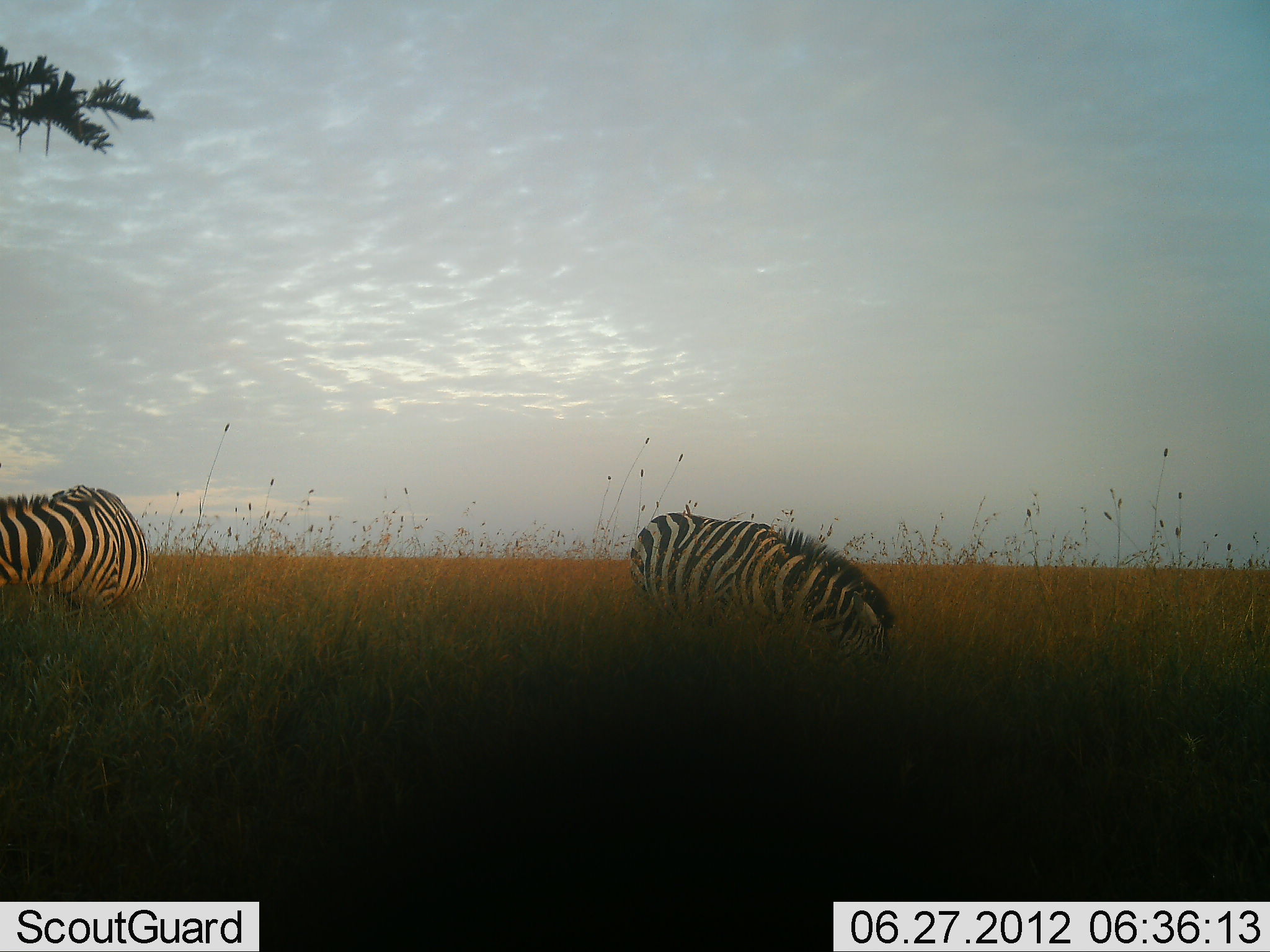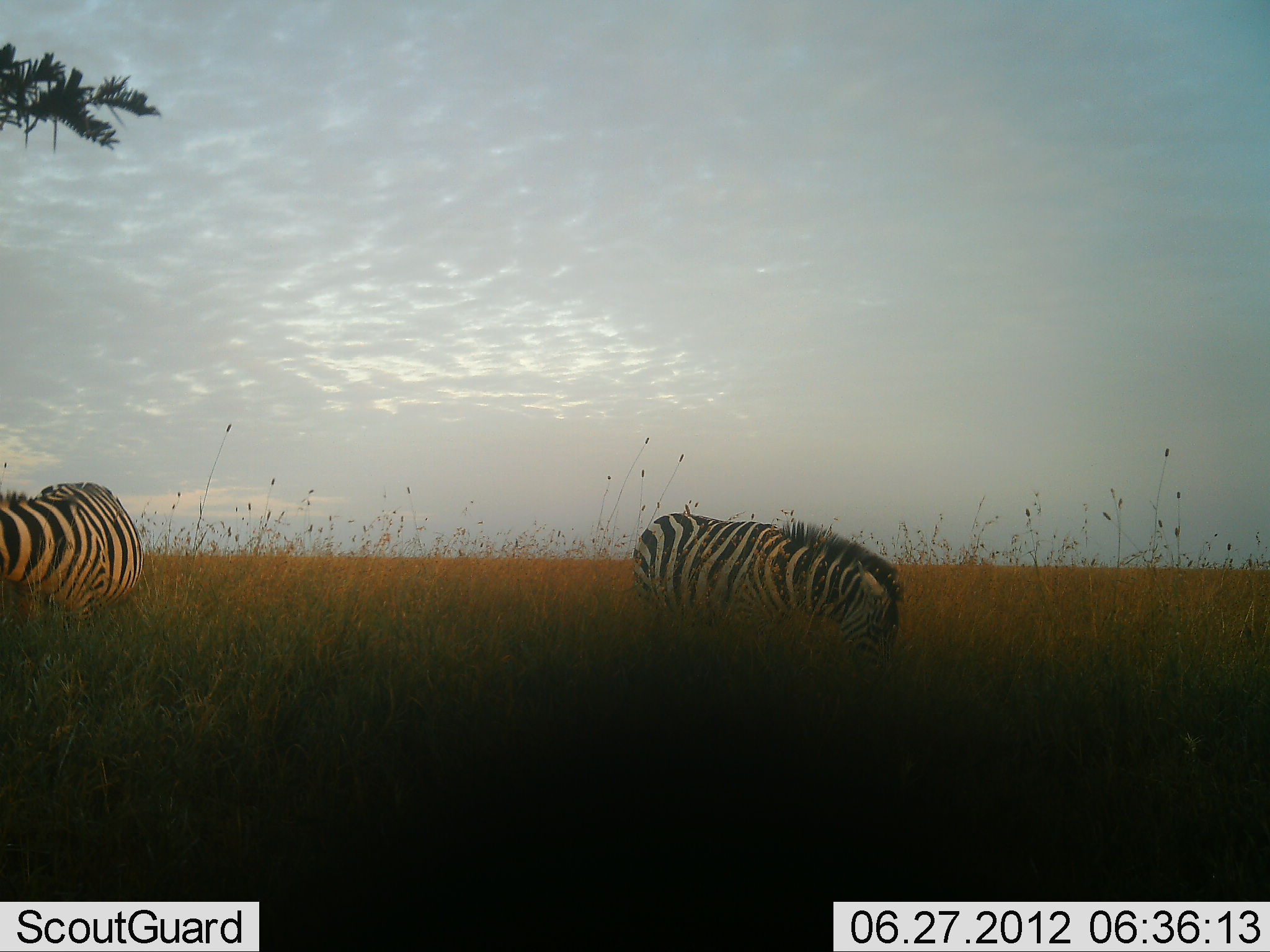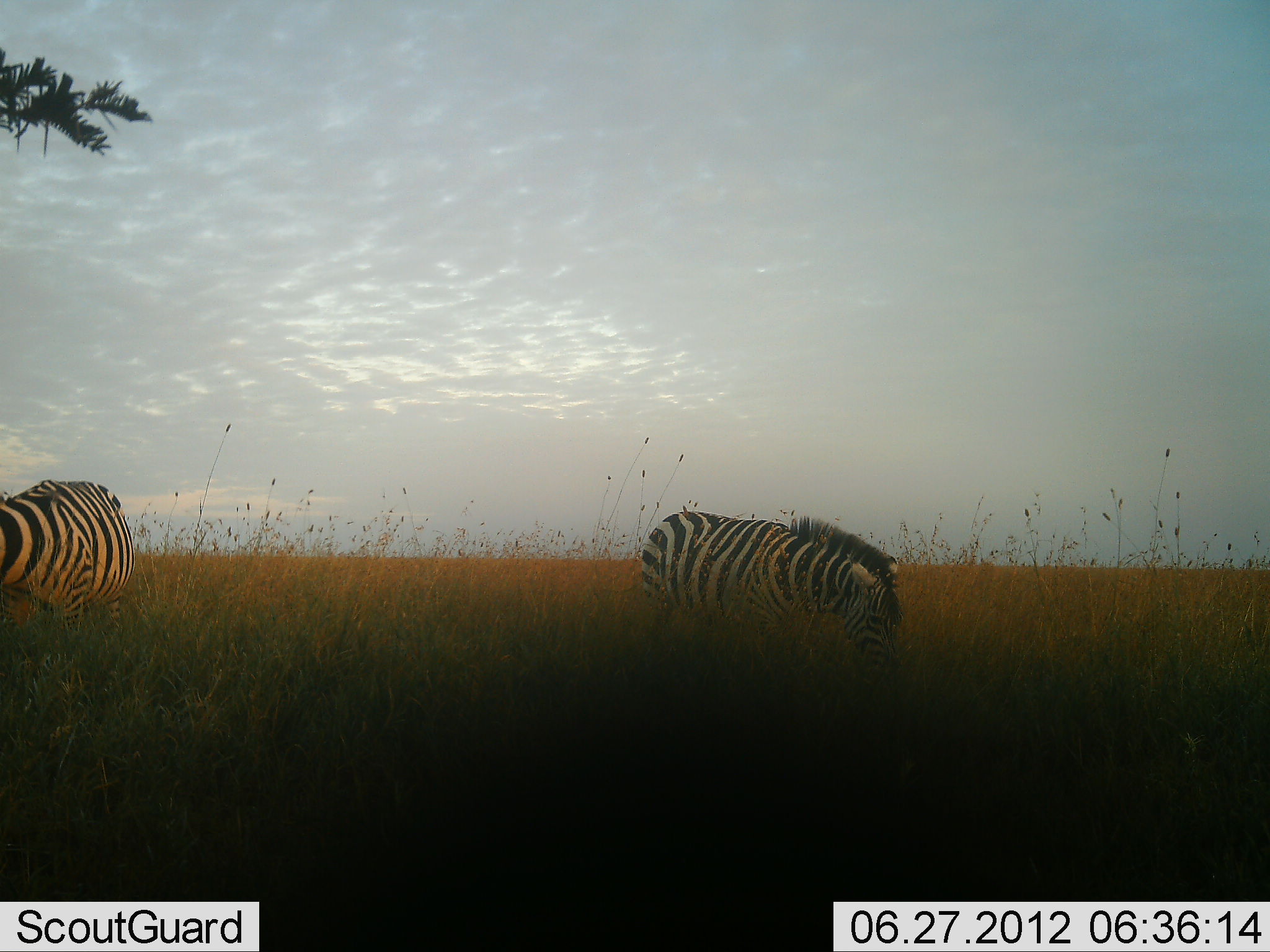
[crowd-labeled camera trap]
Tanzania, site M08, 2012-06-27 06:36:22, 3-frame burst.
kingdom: Animalia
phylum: Chordata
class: Mammalia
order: Perissodactyla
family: Equidae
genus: Equus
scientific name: Equus quagga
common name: plains zebra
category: zebra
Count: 2.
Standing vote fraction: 40%.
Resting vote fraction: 0%.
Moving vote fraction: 0%.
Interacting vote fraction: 0%.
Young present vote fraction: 0%.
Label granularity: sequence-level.